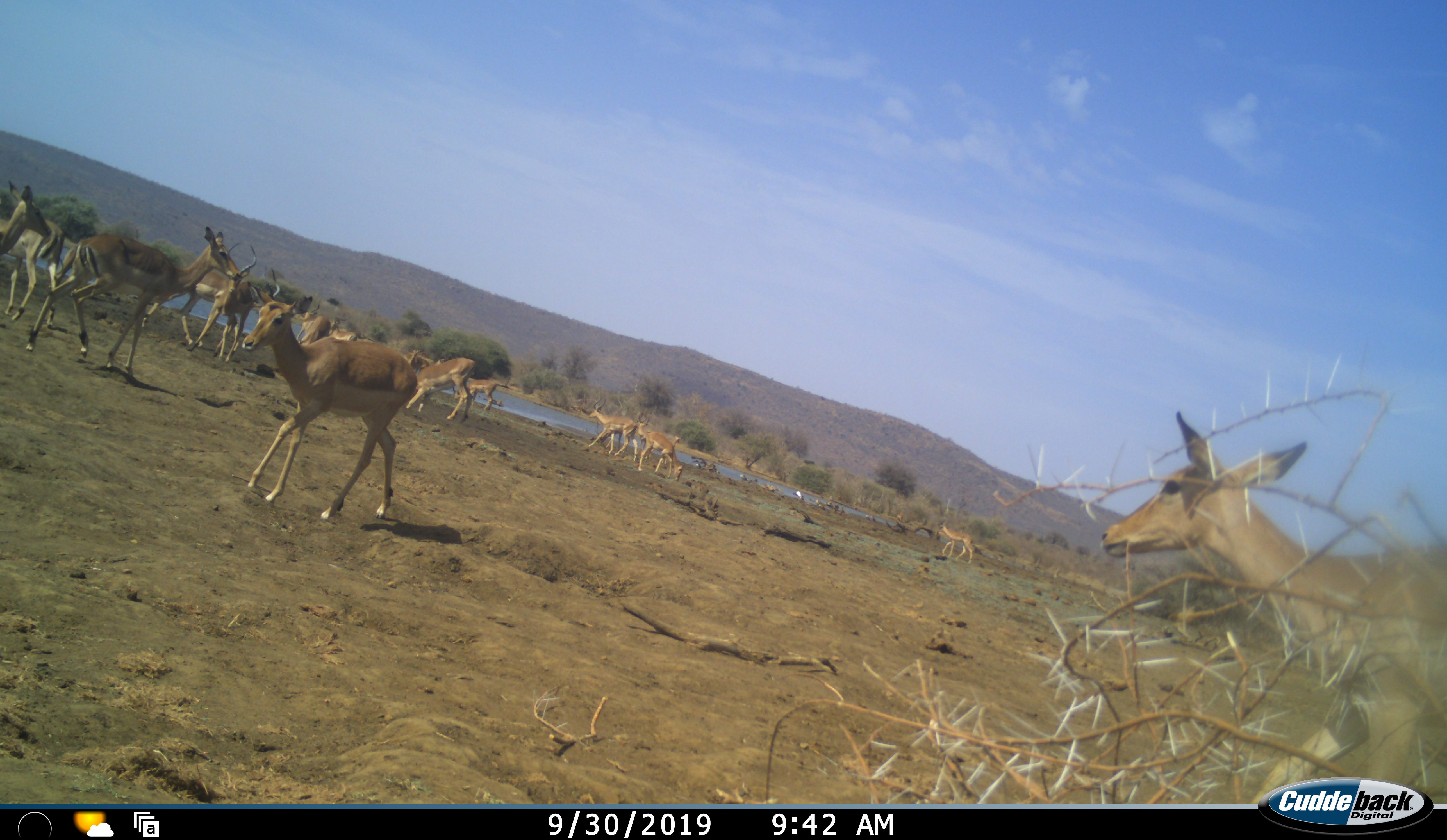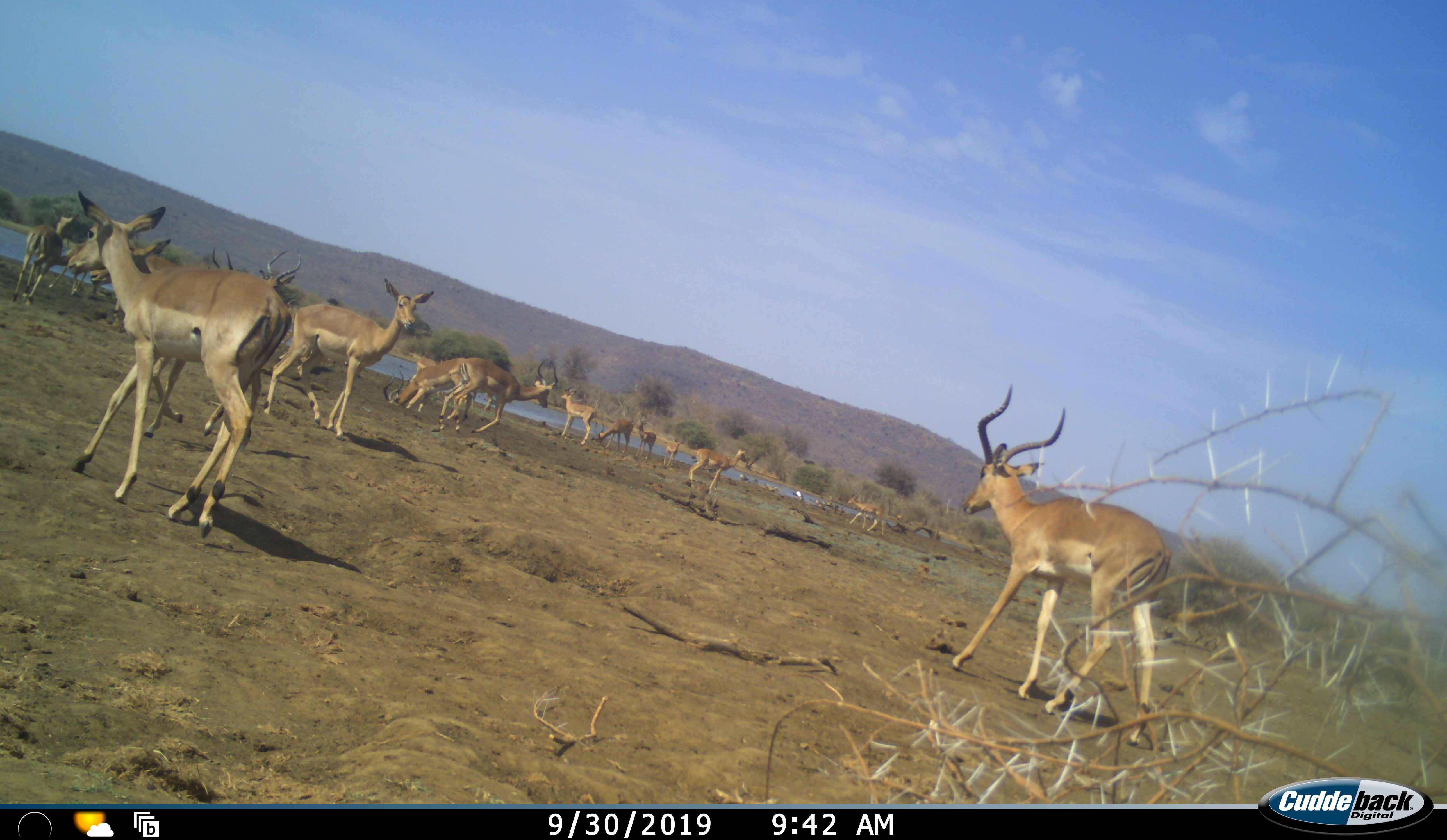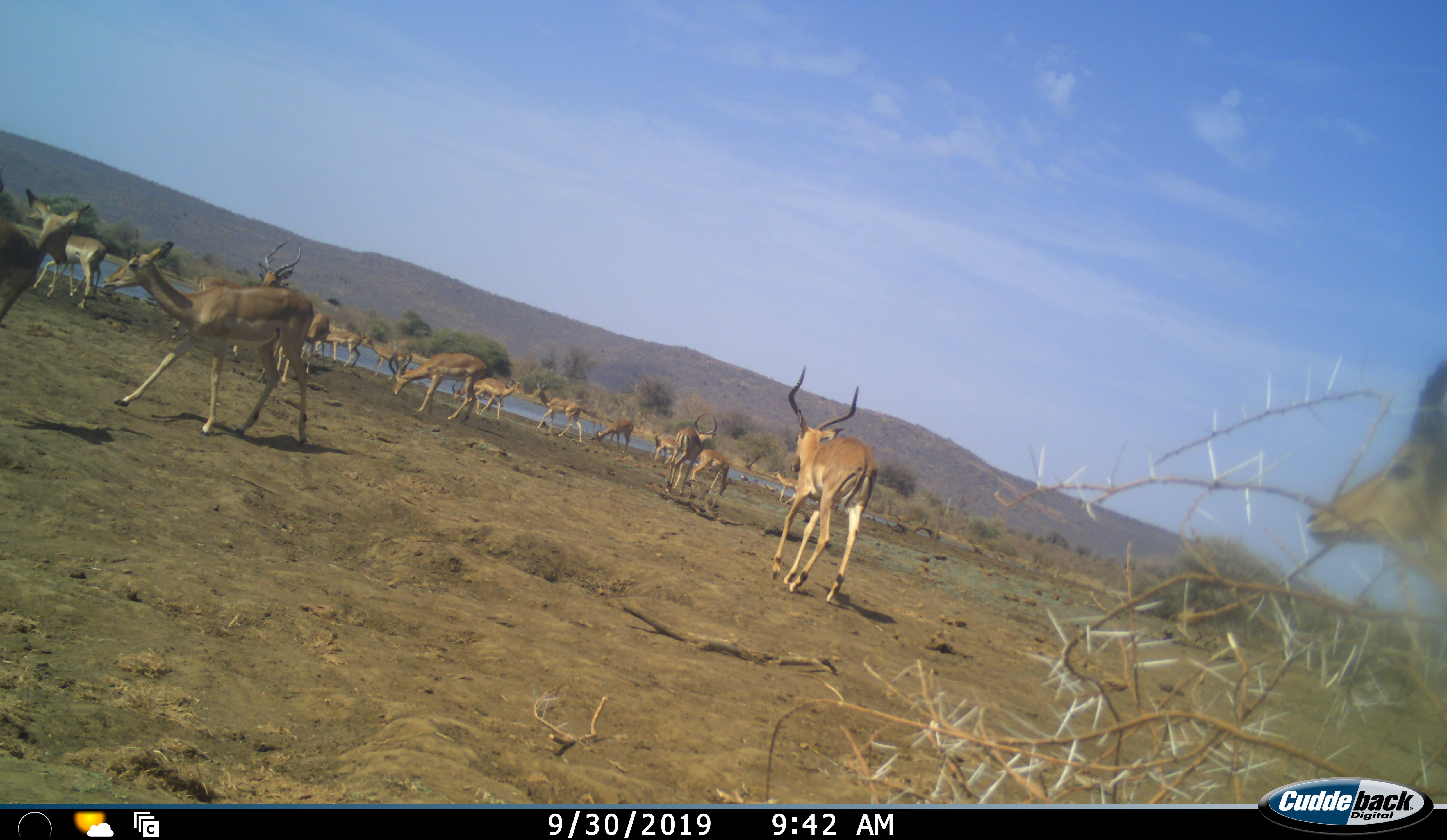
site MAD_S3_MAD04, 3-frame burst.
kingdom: Animalia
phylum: Chordata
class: Mammalia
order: Artiodactyla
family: Bovidae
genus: Aepyceros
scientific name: Aepyceros melampus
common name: impala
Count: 11-50.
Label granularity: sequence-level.